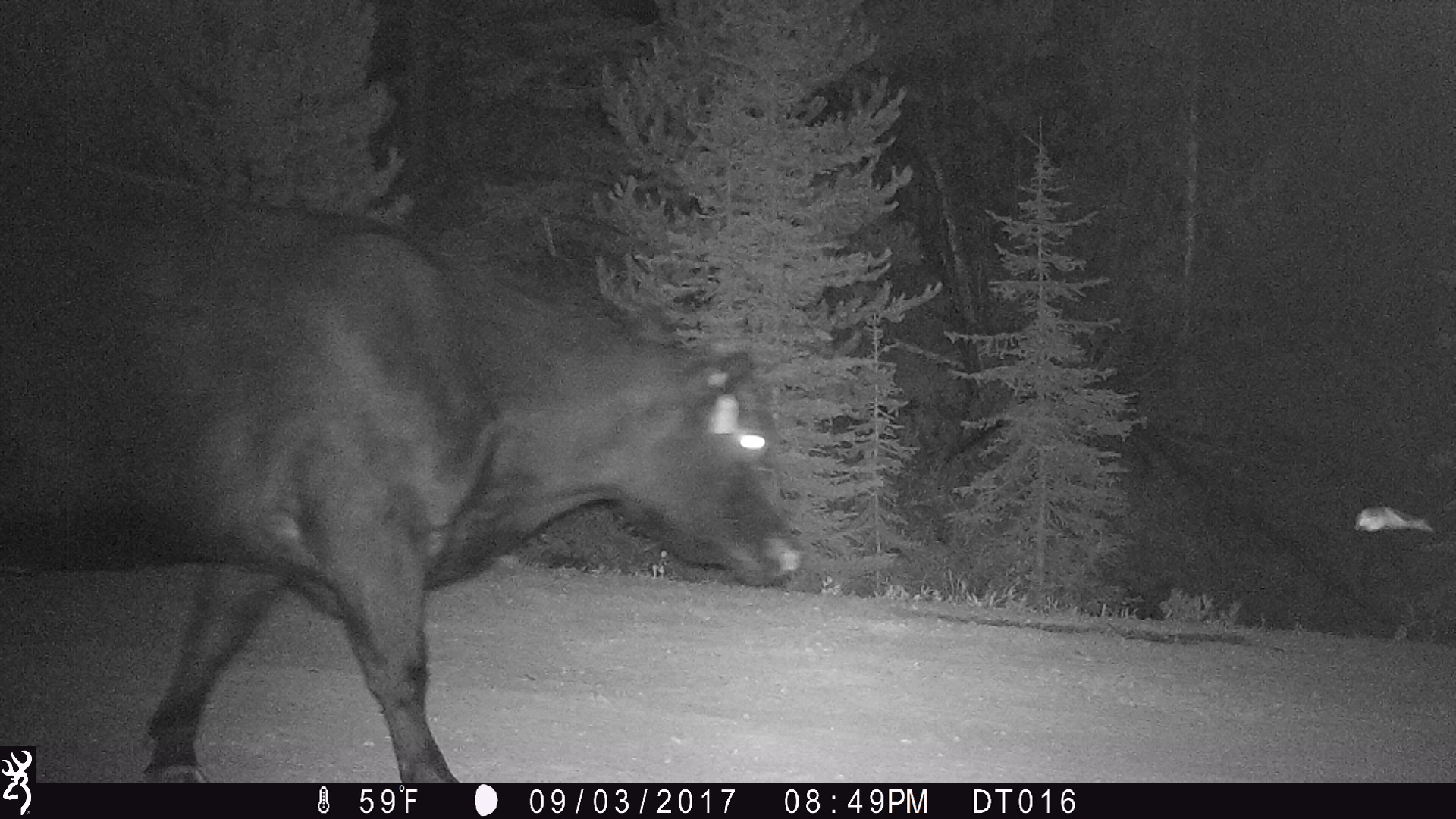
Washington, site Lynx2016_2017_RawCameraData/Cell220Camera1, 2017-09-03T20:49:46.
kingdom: Animalia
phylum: Chordata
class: Mammalia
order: Artiodactyla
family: Bovidae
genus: Bos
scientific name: Bos taurus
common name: domestic cattle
Domestic cattle (Bos taurus). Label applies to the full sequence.